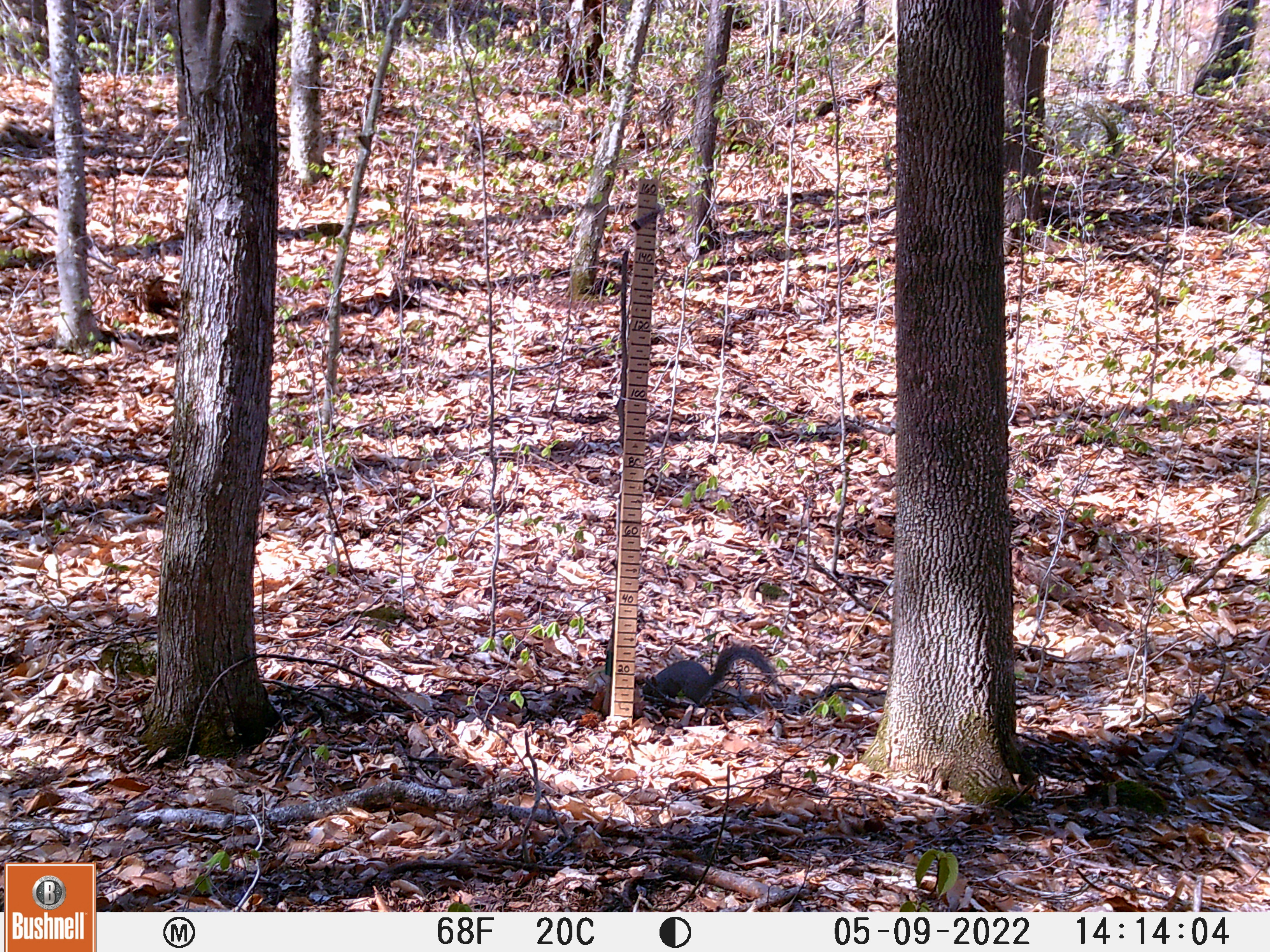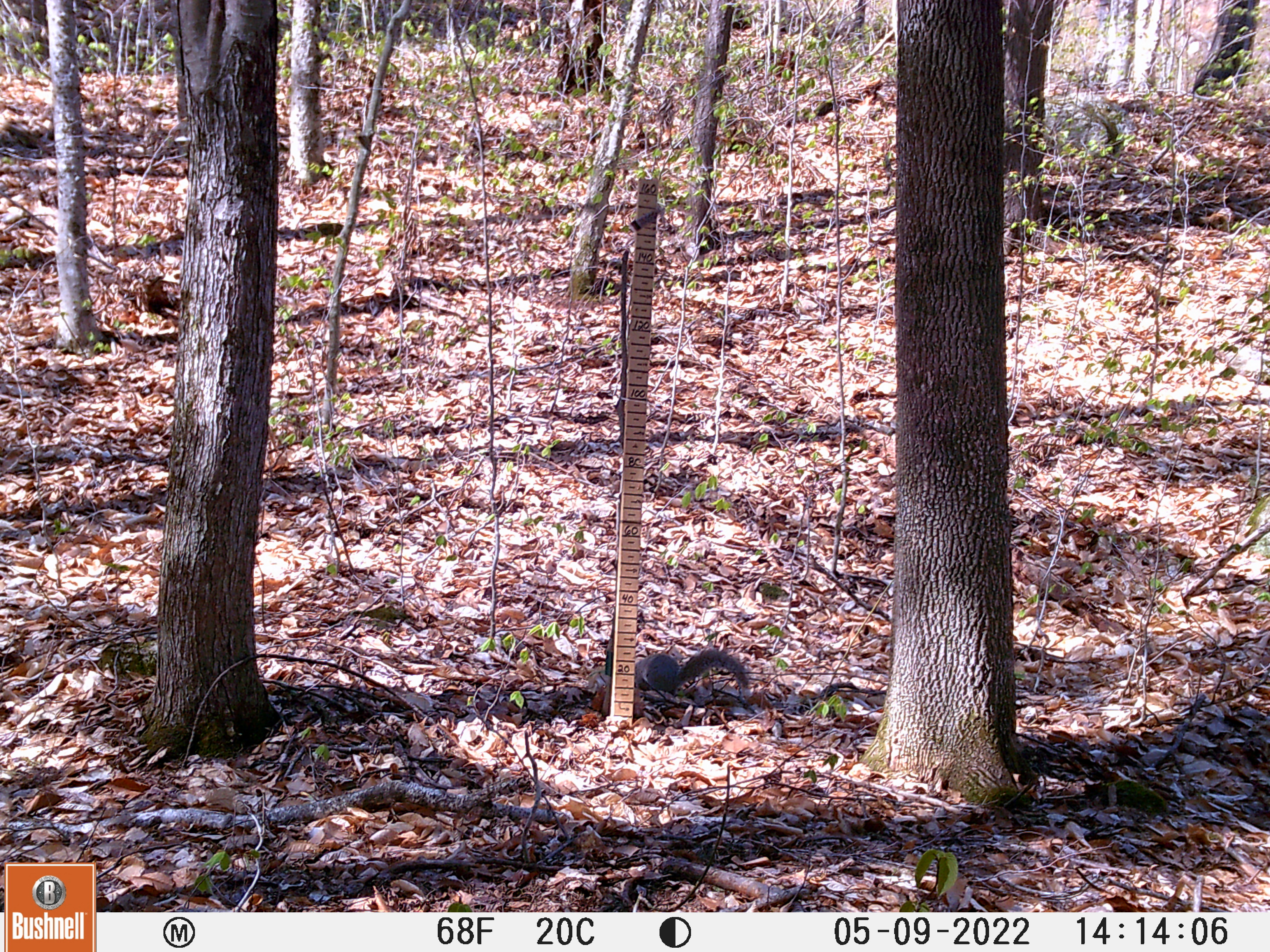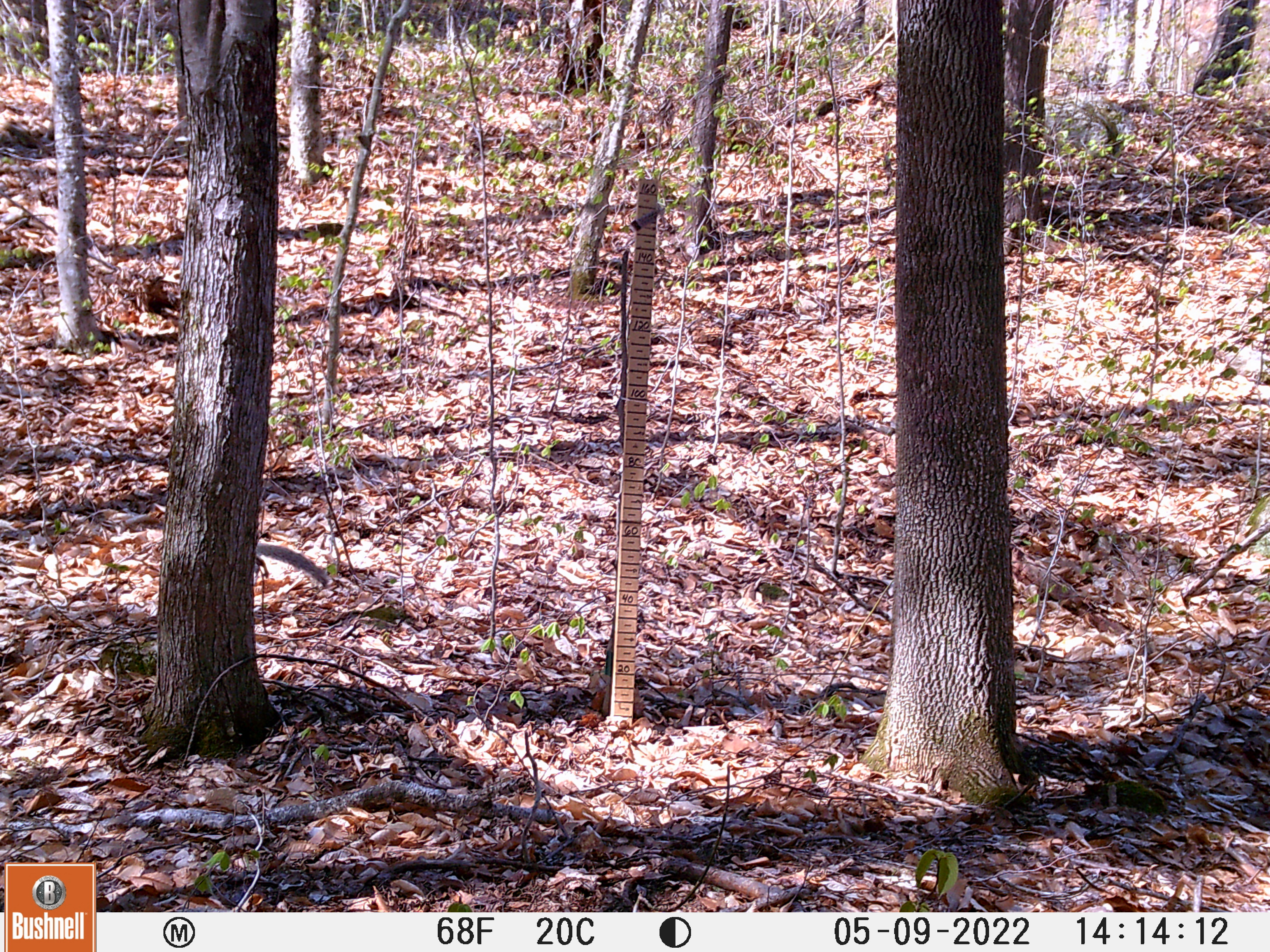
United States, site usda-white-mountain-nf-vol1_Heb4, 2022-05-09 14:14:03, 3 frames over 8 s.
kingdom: Animalia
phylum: Chordata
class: Mammalia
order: Rodentia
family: Sciuridae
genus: Sciurus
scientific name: Sciurus carolinensis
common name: gray squirrel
Gray squirrel (Sciurus carolinensis).